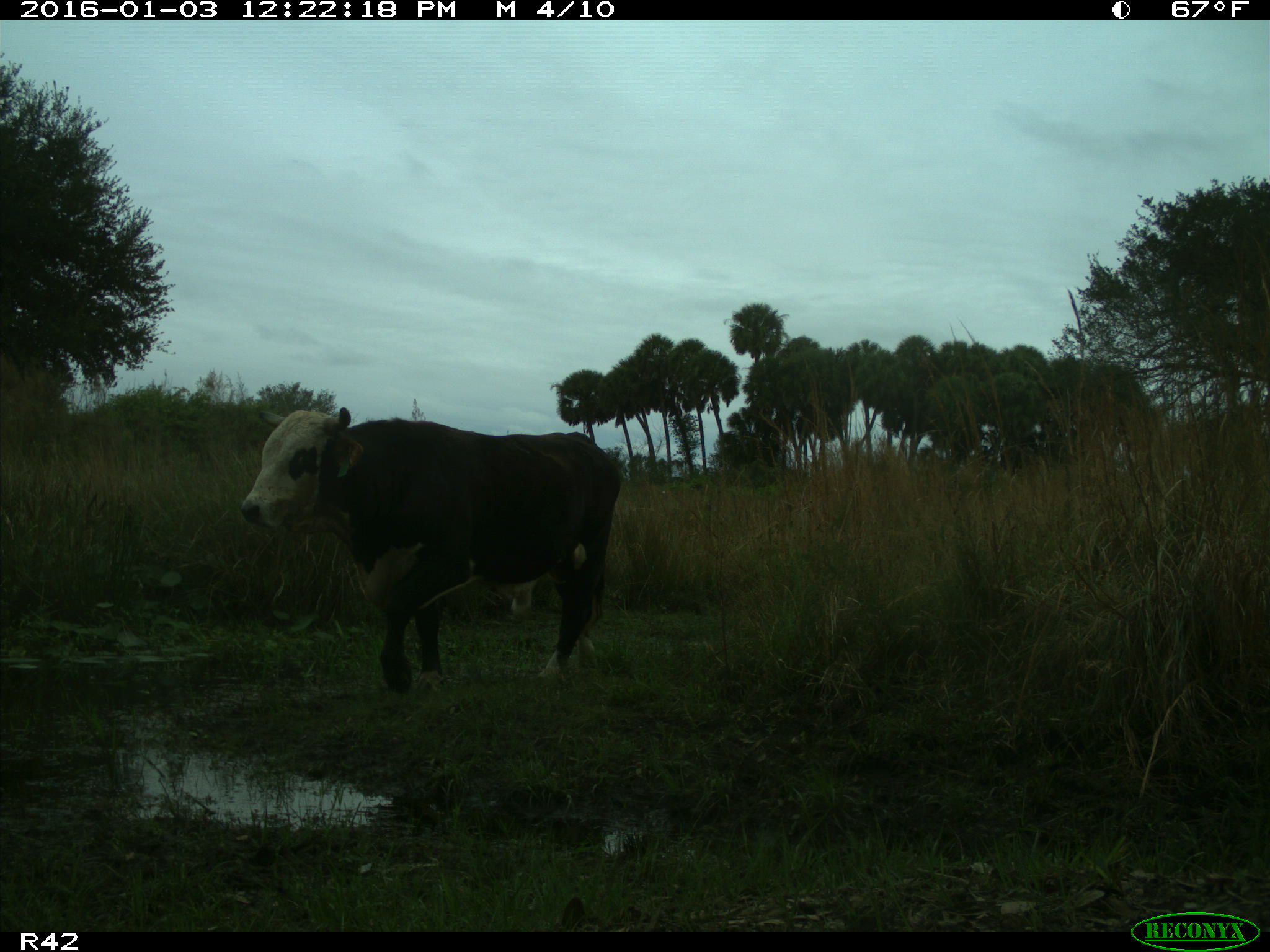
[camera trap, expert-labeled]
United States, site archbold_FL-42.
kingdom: Animalia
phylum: Chordata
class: Mammalia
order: Artiodactyla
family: Bovidae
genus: Bos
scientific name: Bos taurus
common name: domestic cow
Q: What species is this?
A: Bos taurus (domestic cow).